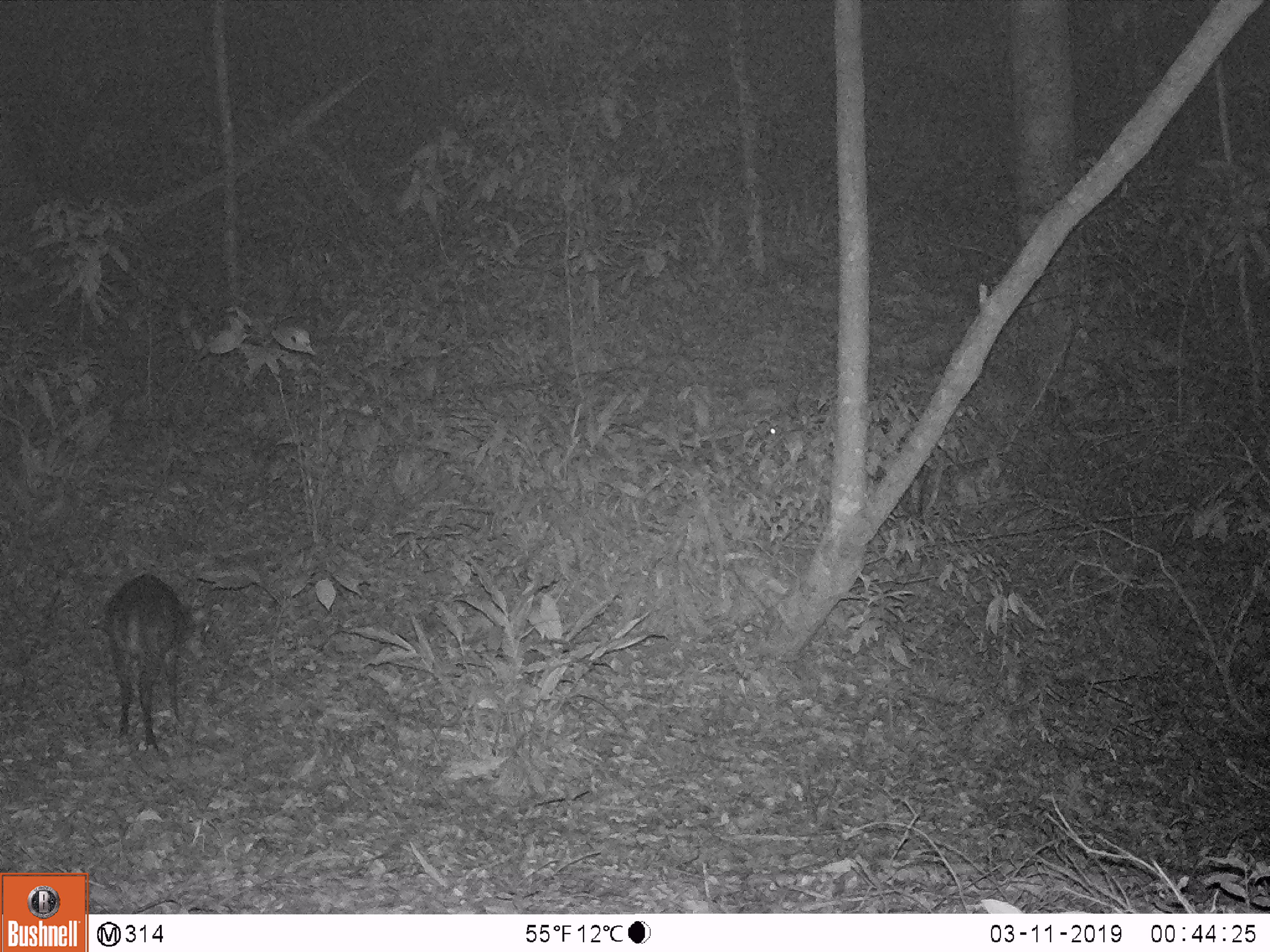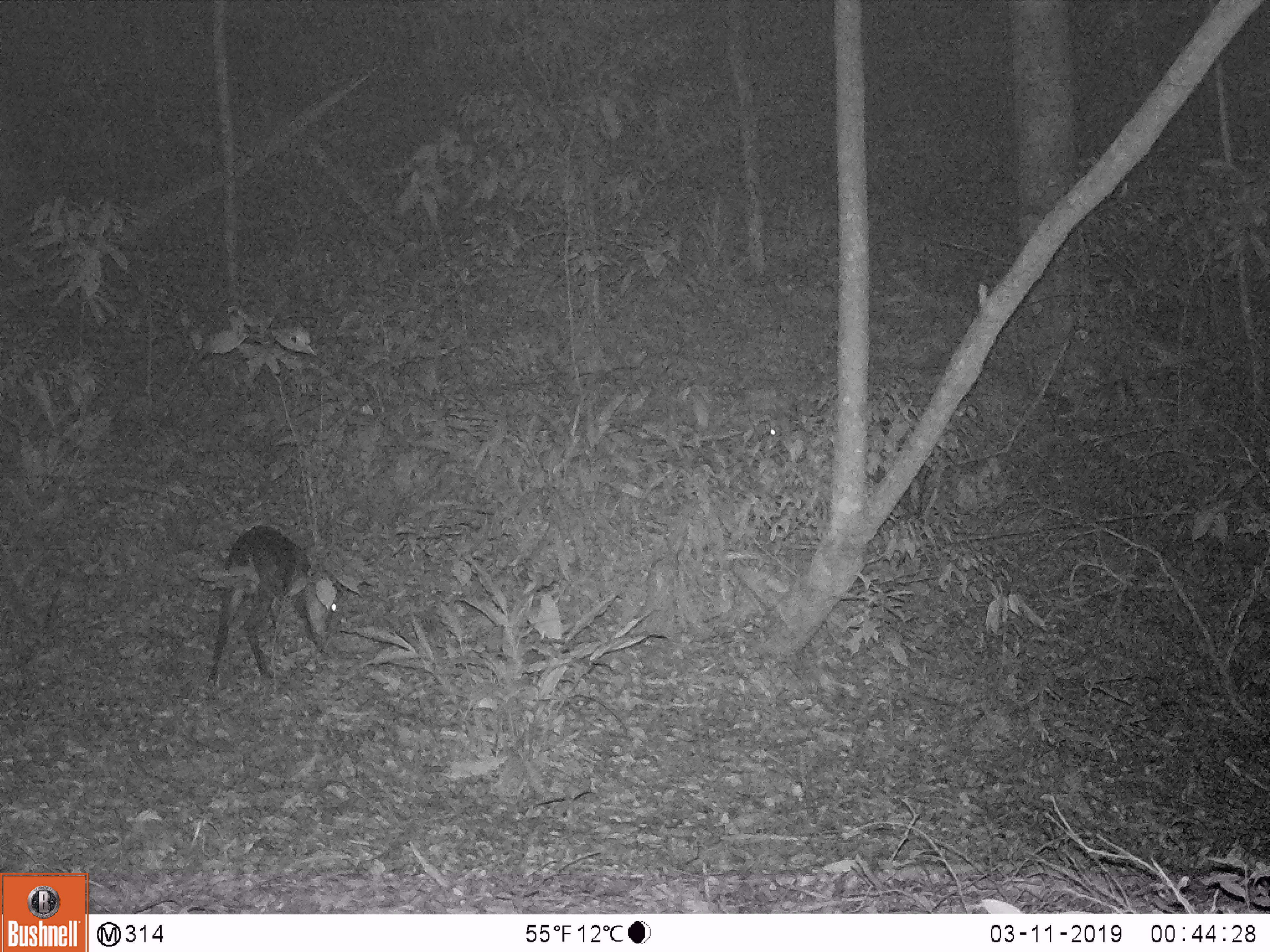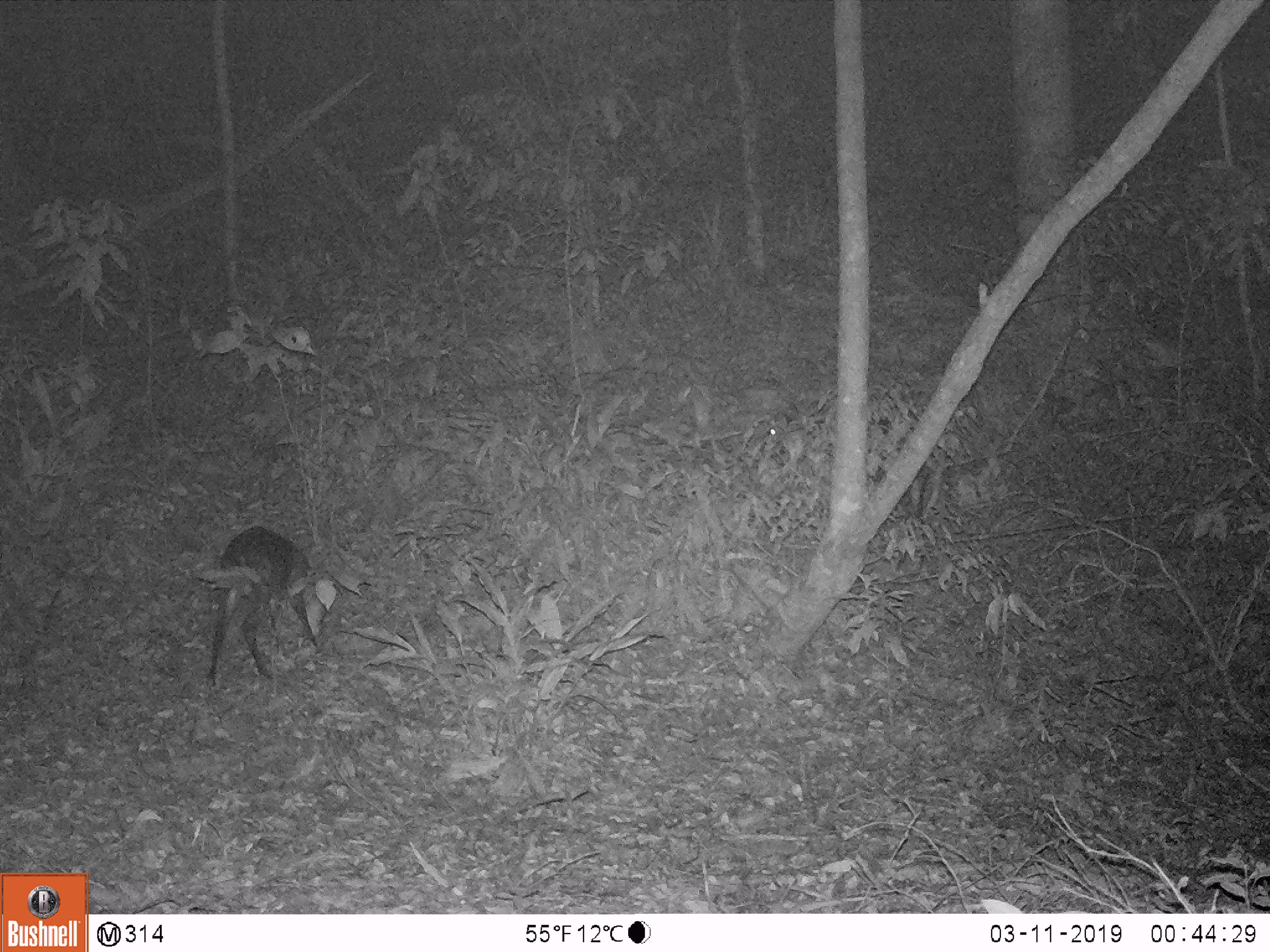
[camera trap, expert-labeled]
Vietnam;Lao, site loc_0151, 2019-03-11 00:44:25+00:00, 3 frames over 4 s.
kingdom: Animalia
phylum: Chordata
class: Mammalia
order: Artiodactyla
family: Cervidae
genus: Muntiacus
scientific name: Muntiacus rooseveltorum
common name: roosevelt's muntjac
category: roosevelts muntjac group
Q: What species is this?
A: Roosevelts muntjac group (roosevelt's muntjac) (Muntiacus rooseveltorum).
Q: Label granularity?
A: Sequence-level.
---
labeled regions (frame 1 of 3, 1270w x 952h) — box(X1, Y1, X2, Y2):
roosevelts muntjac group: box(103, 573, 210, 755)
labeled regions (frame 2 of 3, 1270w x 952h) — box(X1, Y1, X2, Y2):
roosevelts muntjac group: box(206, 524, 337, 683)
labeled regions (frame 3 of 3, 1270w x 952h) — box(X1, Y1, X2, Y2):
roosevelts muntjac group: box(197, 524, 325, 687)